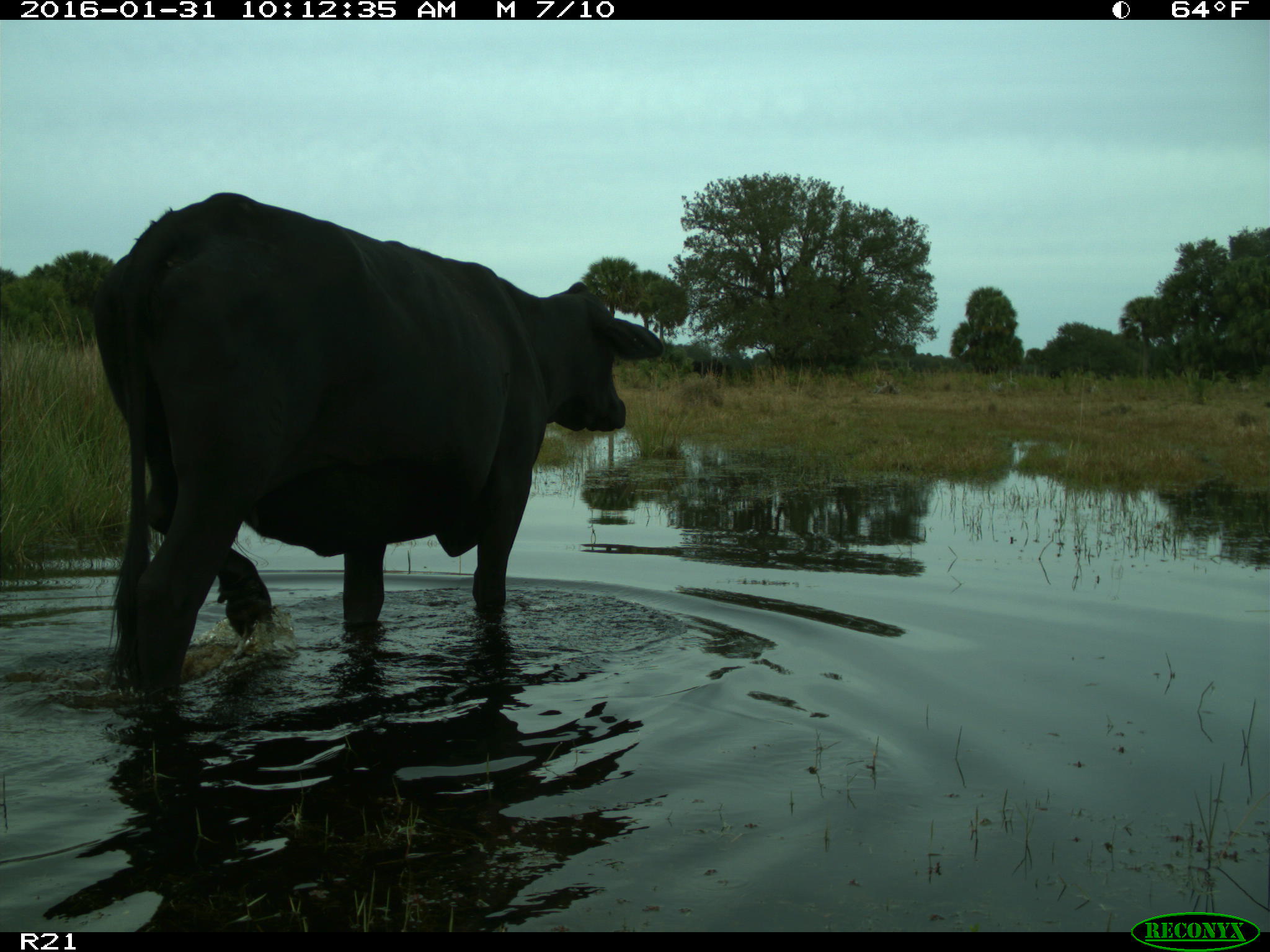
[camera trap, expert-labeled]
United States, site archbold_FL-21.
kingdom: Animalia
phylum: Chordata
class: Mammalia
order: Artiodactyla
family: Bovidae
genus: Bos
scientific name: Bos taurus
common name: domestic cow